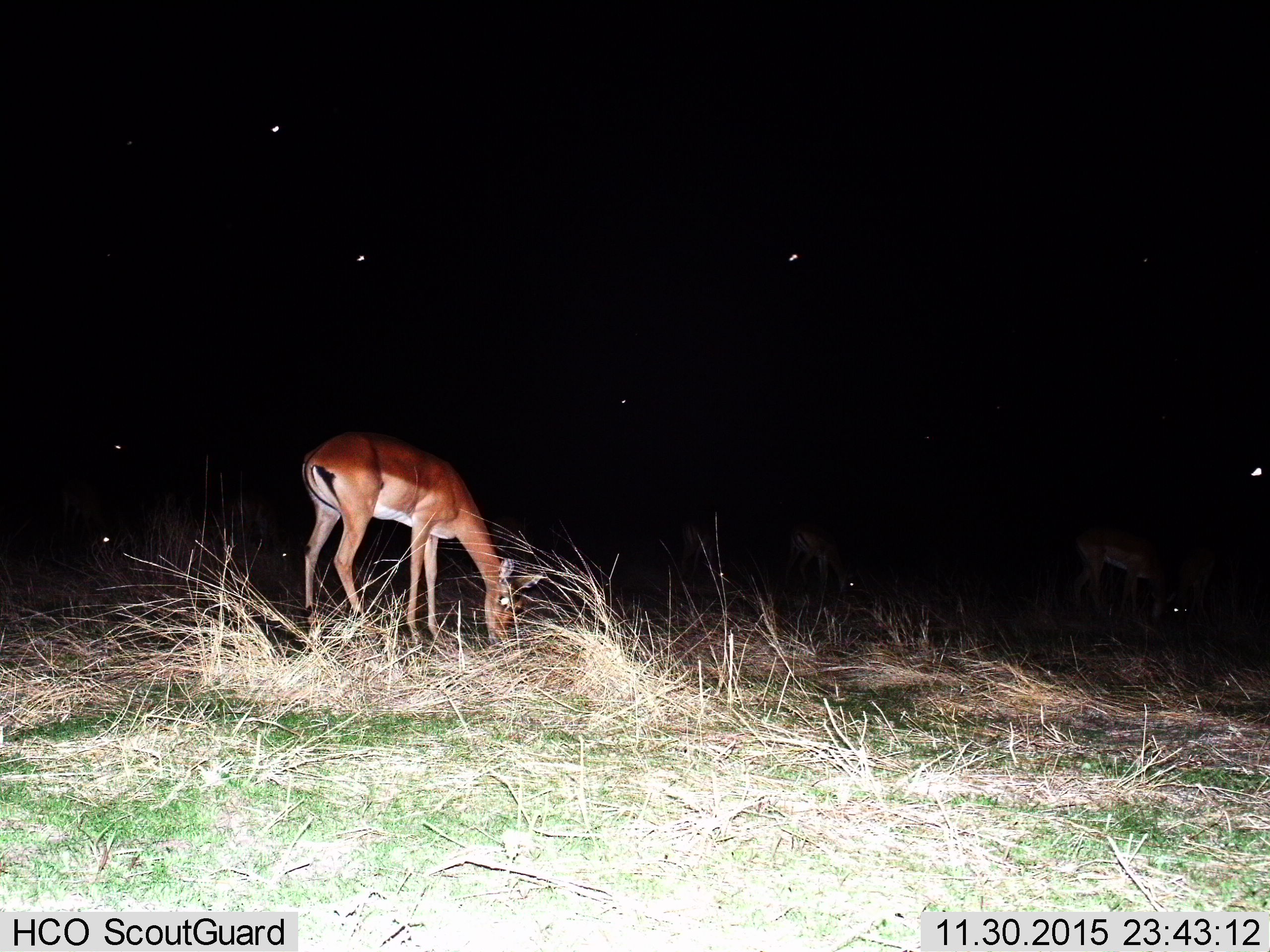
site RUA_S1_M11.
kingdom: Animalia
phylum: Chordata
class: Mammalia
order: Artiodactyla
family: Bovidae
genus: Aepyceros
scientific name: Aepyceros melampus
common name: impala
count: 4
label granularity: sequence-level